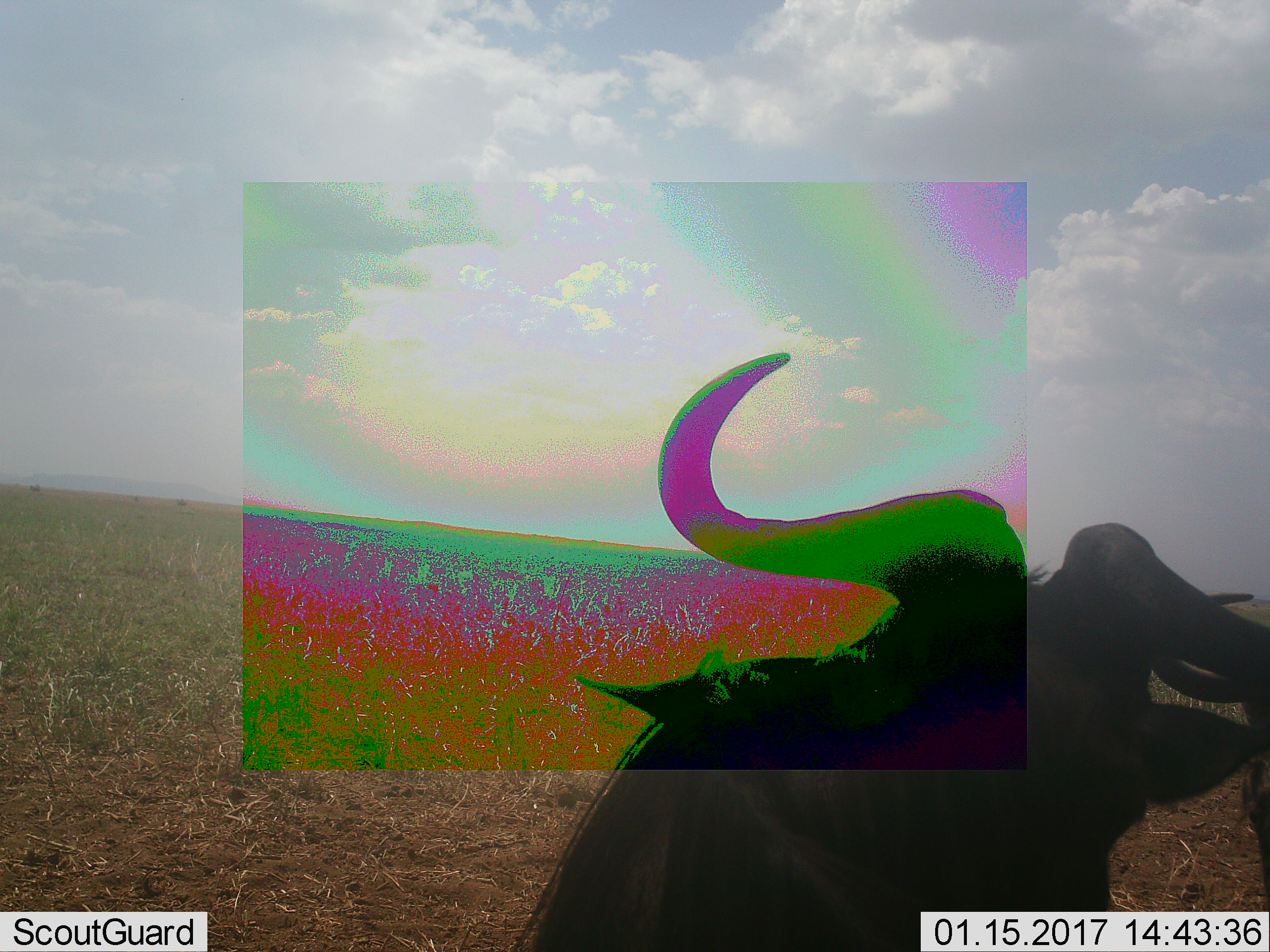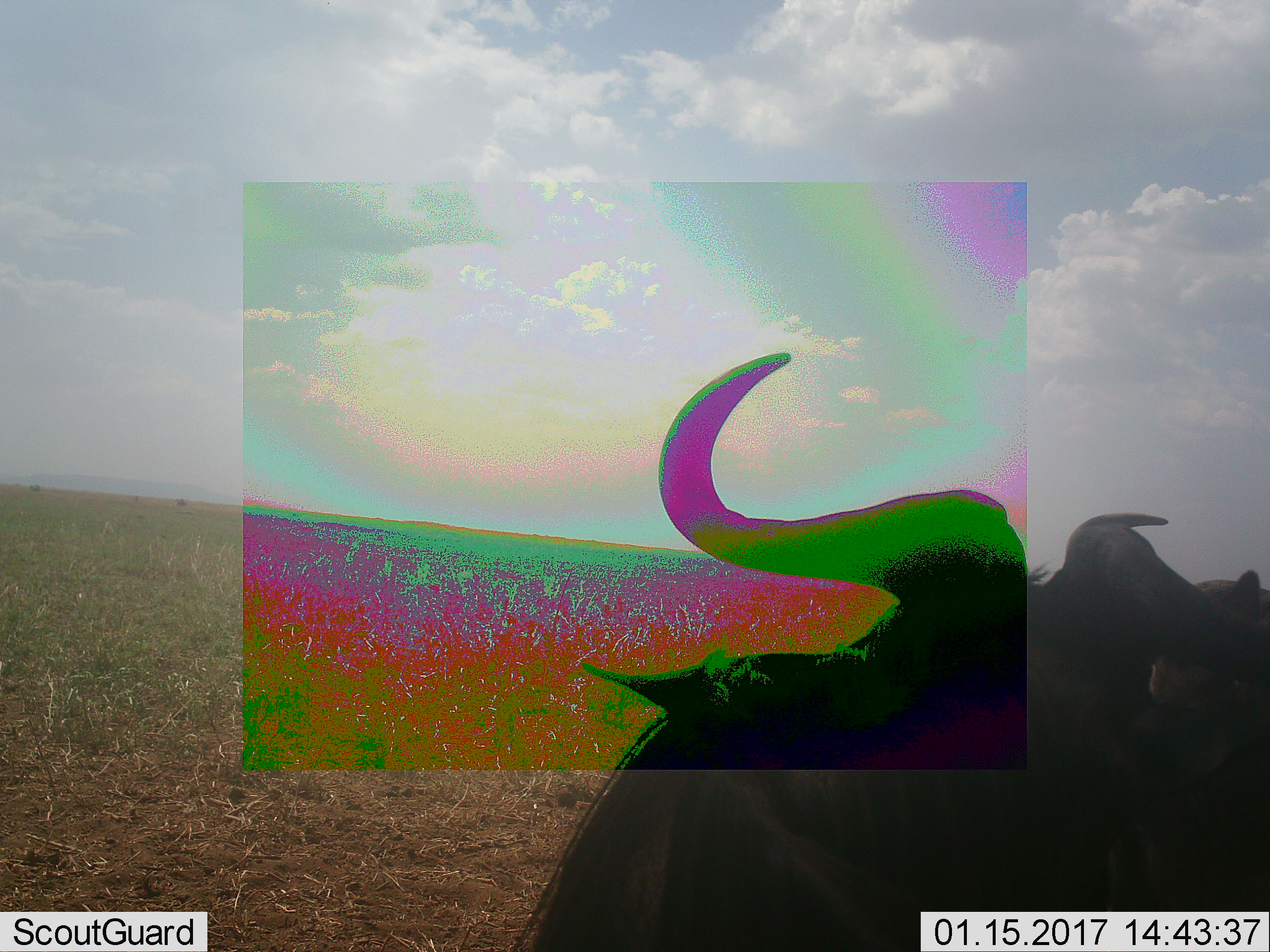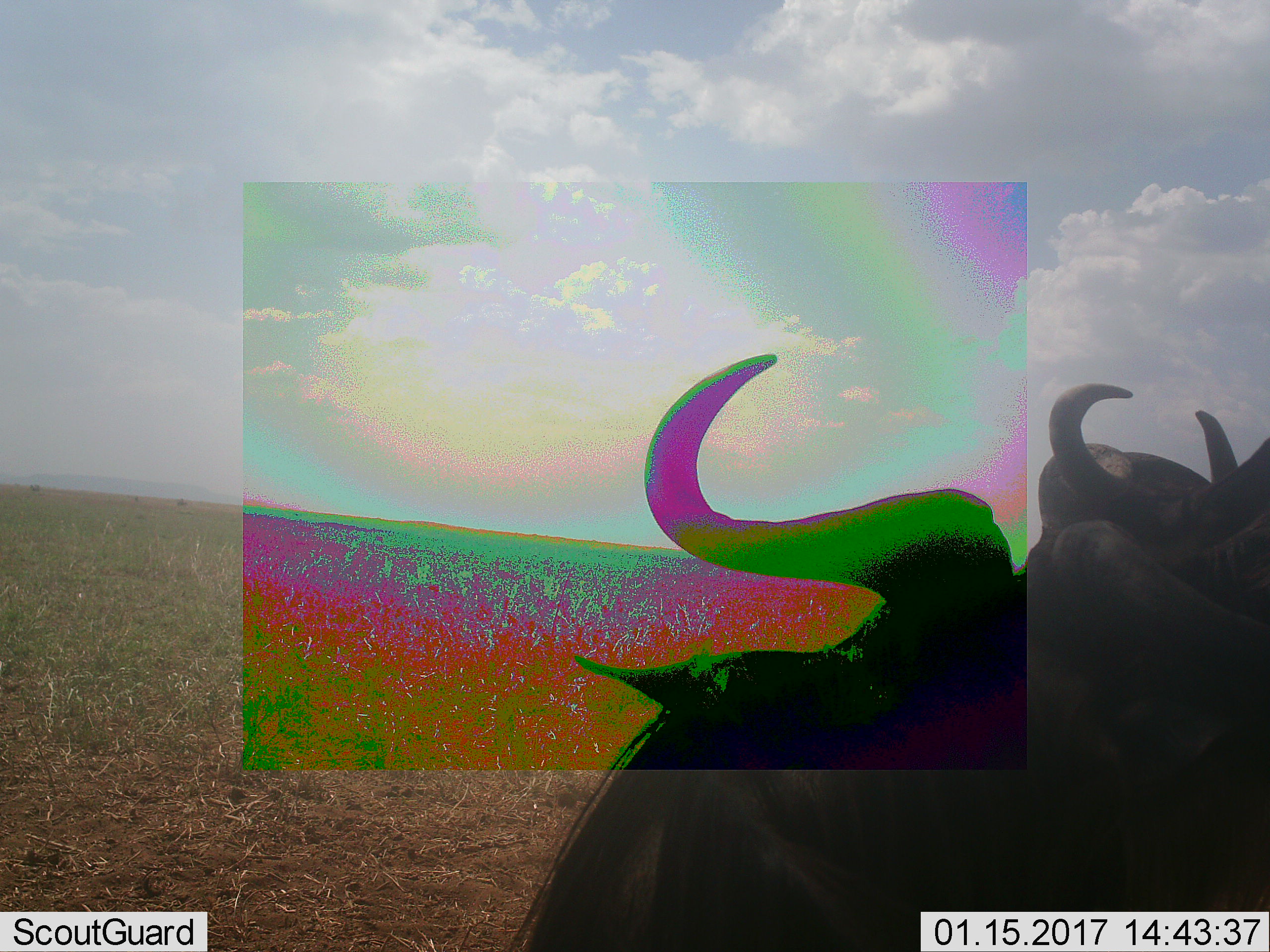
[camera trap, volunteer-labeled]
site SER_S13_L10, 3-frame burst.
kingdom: Animalia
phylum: Chordata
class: Mammalia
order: Artiodactyla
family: Bovidae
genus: Connochaetes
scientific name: Connochaetes taurinus taurinus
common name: blue wildebeest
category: wildebeestblue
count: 1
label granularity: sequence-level